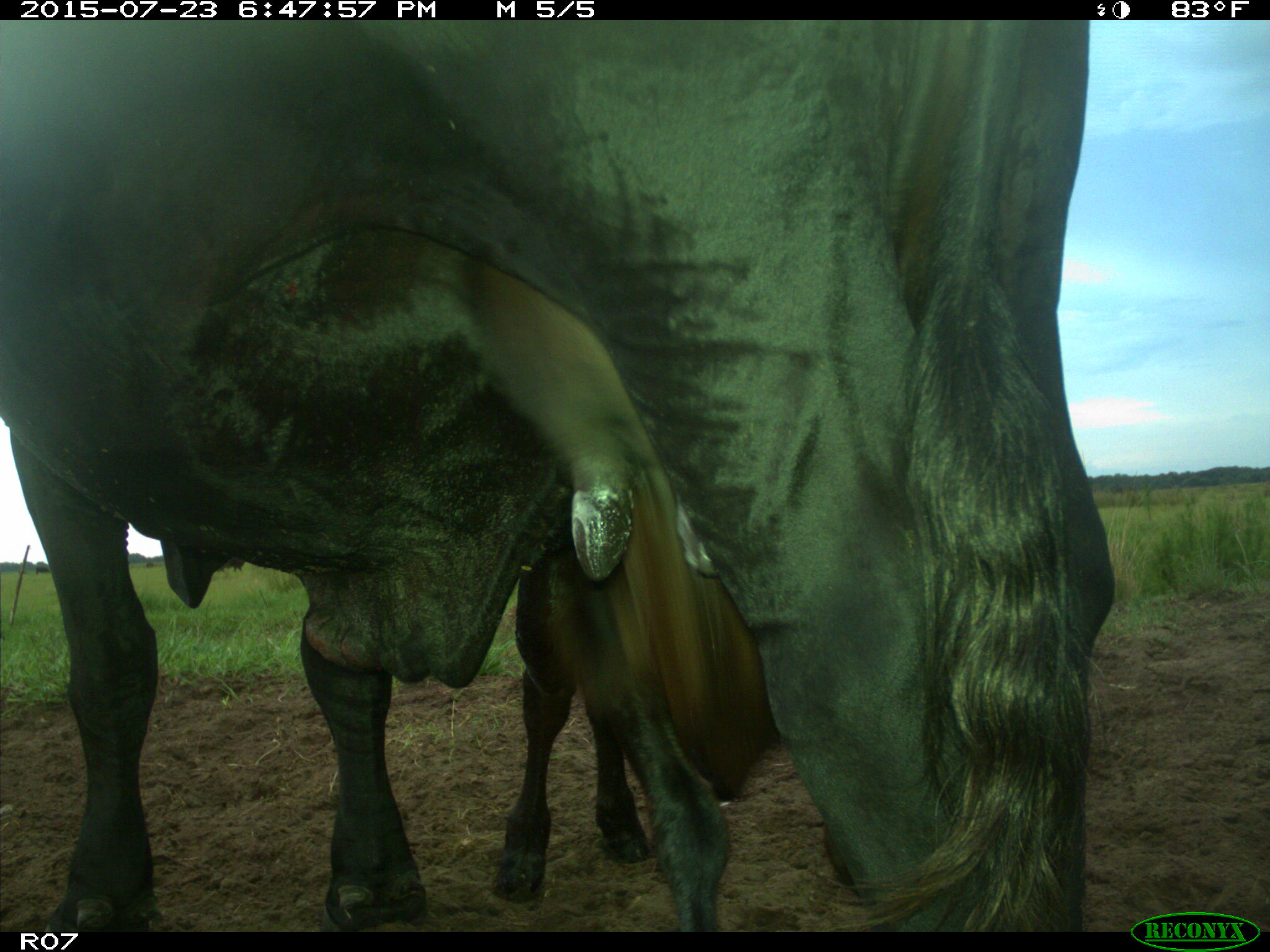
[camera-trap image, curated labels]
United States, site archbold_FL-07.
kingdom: Animalia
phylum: Chordata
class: Mammalia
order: Artiodactyla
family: Bovidae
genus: Bos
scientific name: Bos taurus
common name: domestic cow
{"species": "Bos taurus (domestic cow)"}